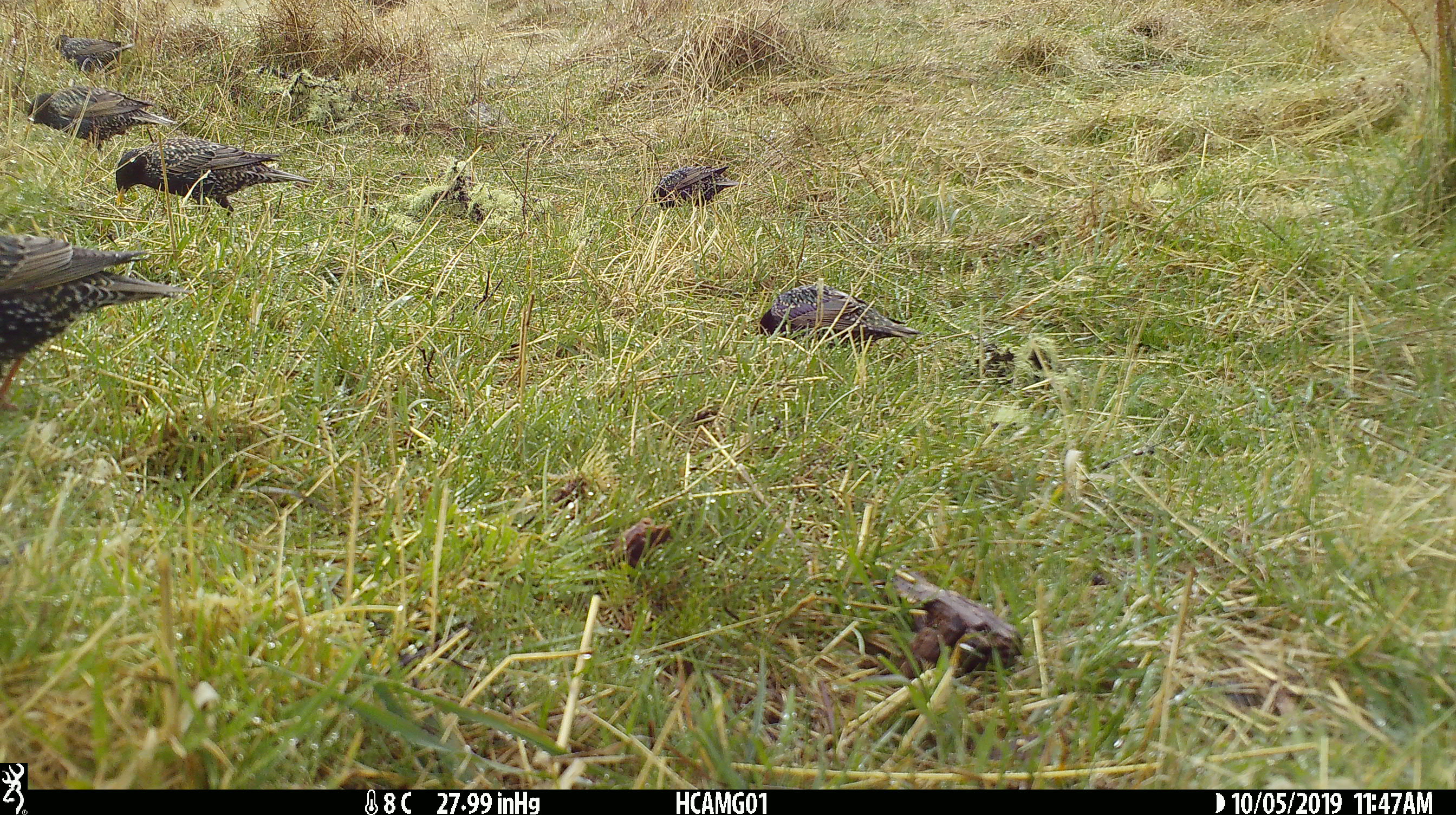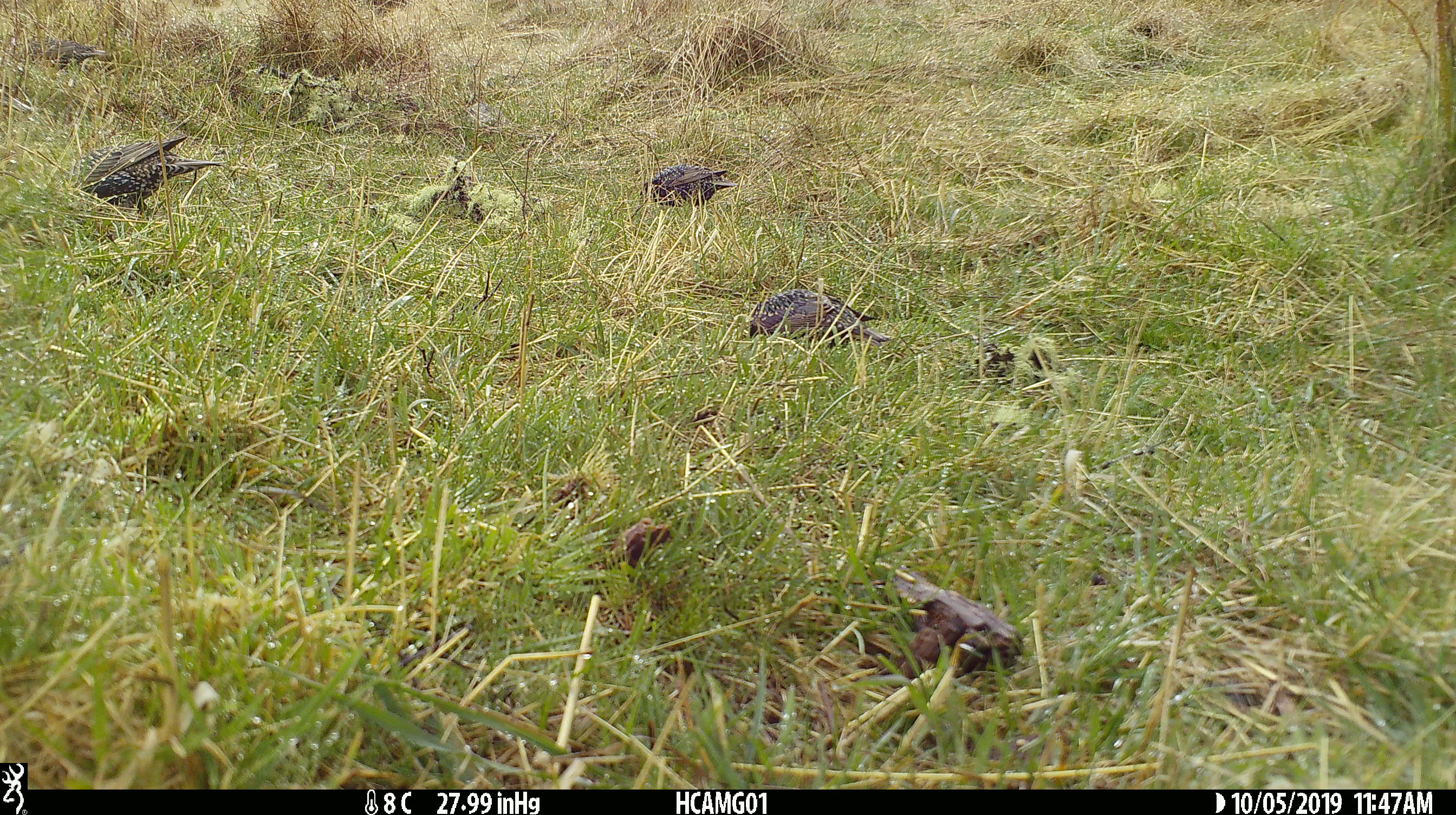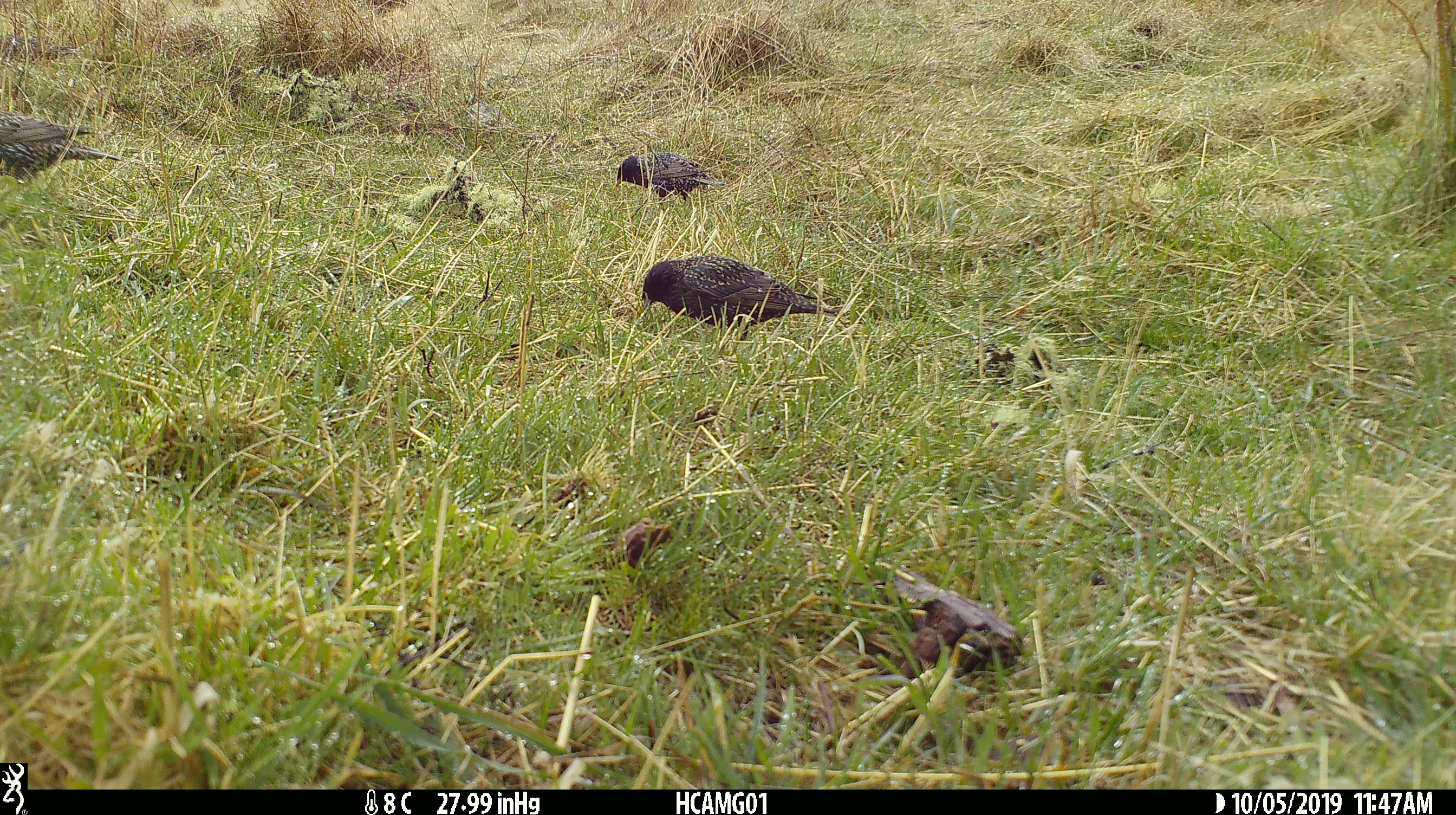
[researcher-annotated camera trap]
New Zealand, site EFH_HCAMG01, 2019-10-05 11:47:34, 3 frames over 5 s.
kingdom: Animalia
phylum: Chordata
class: Aves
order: Passeriformes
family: Sturnidae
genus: Sturnus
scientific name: Sturnus vulgaris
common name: european starling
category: starling